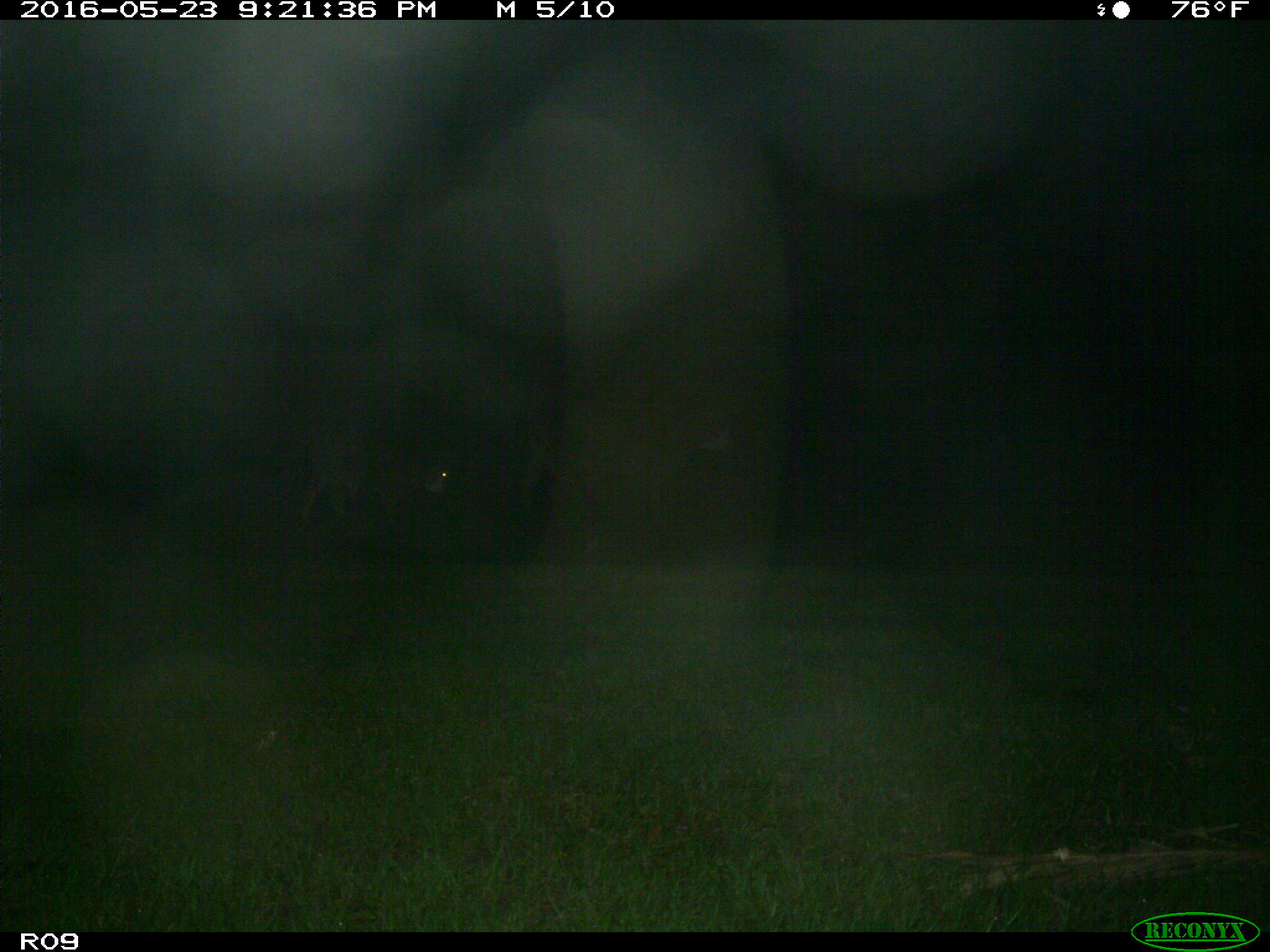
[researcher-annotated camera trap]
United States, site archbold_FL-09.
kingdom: Animalia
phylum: Chordata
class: Mammalia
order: Artiodactyla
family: Bovidae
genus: Bos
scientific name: Bos taurus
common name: domestic cow